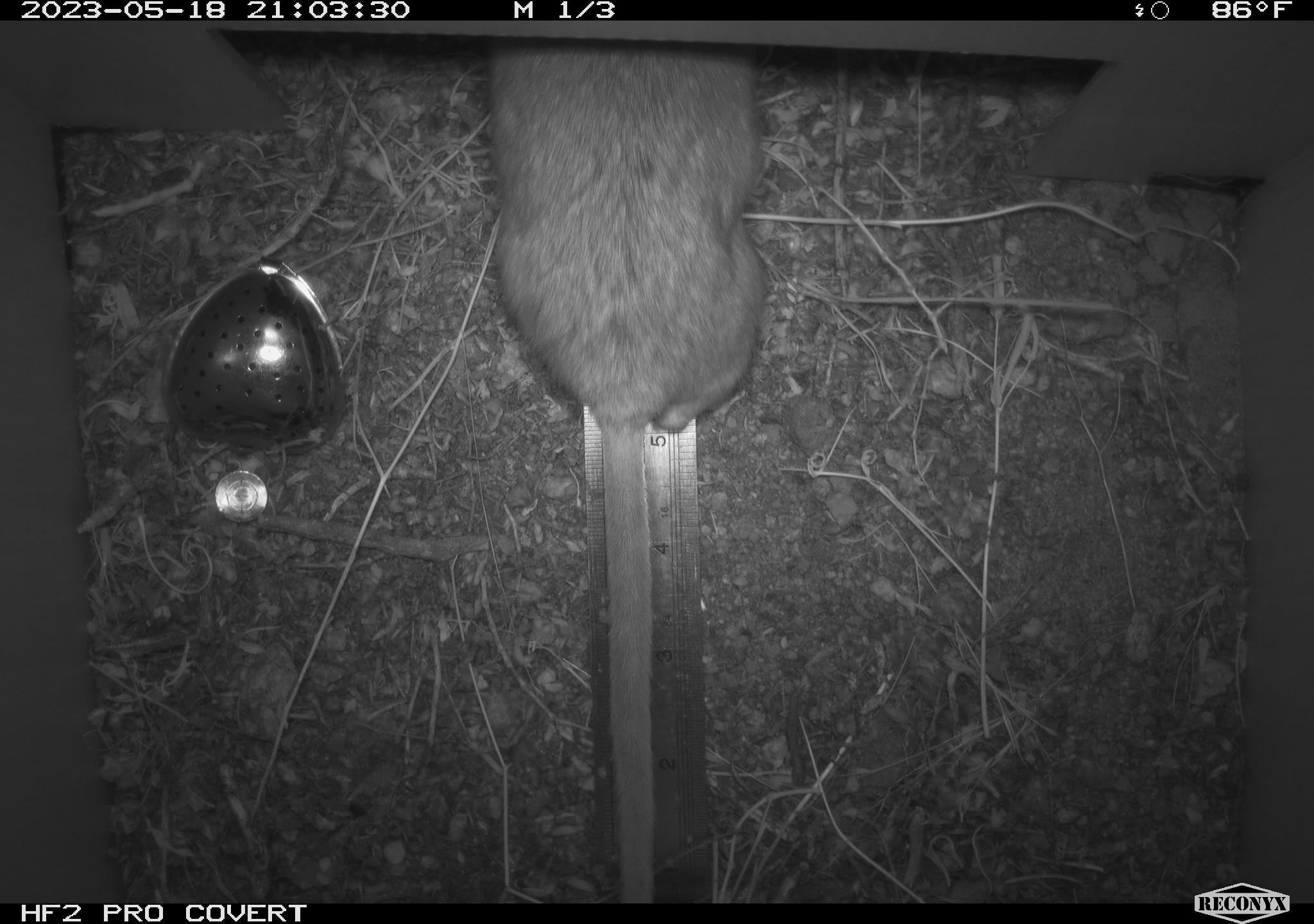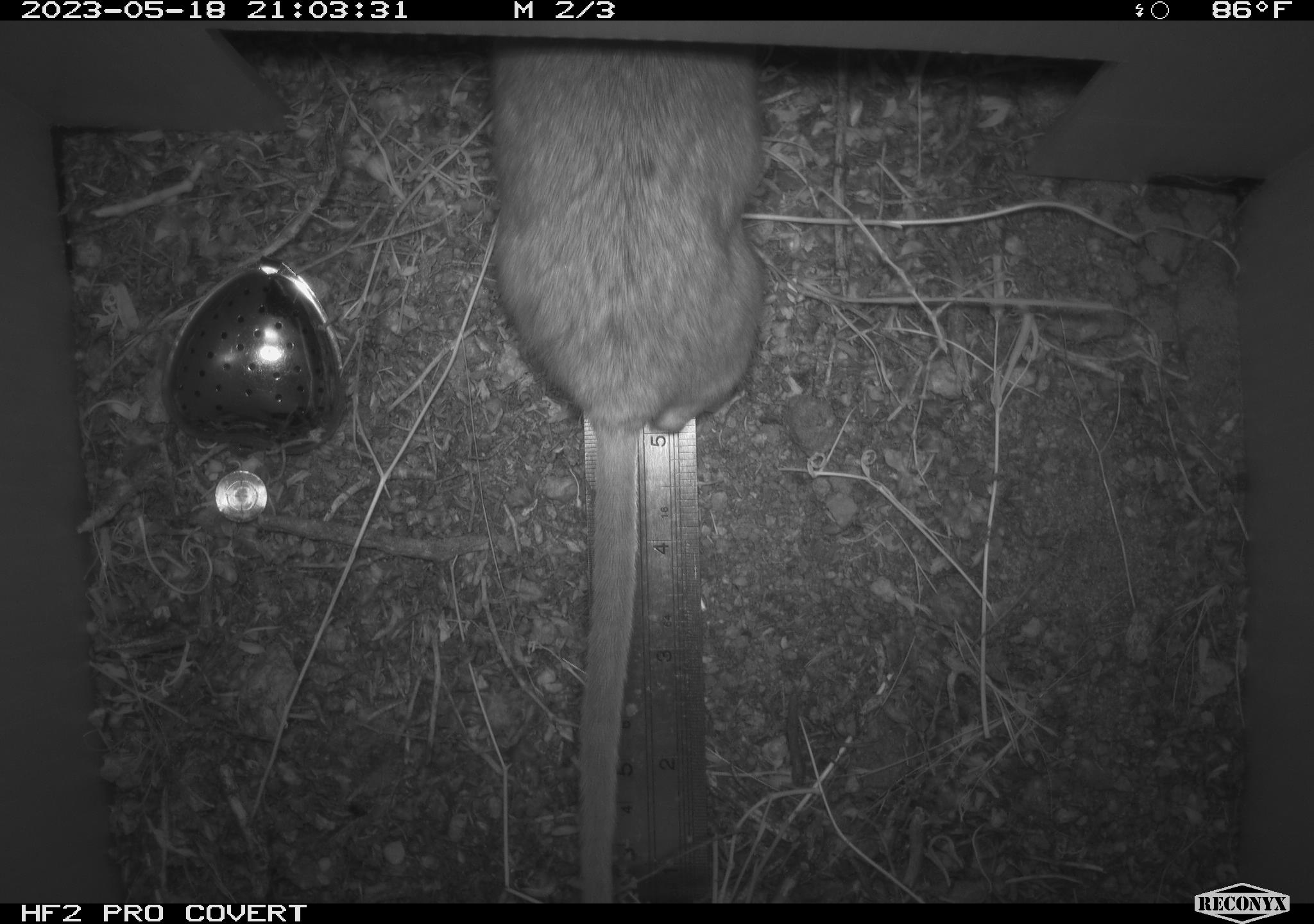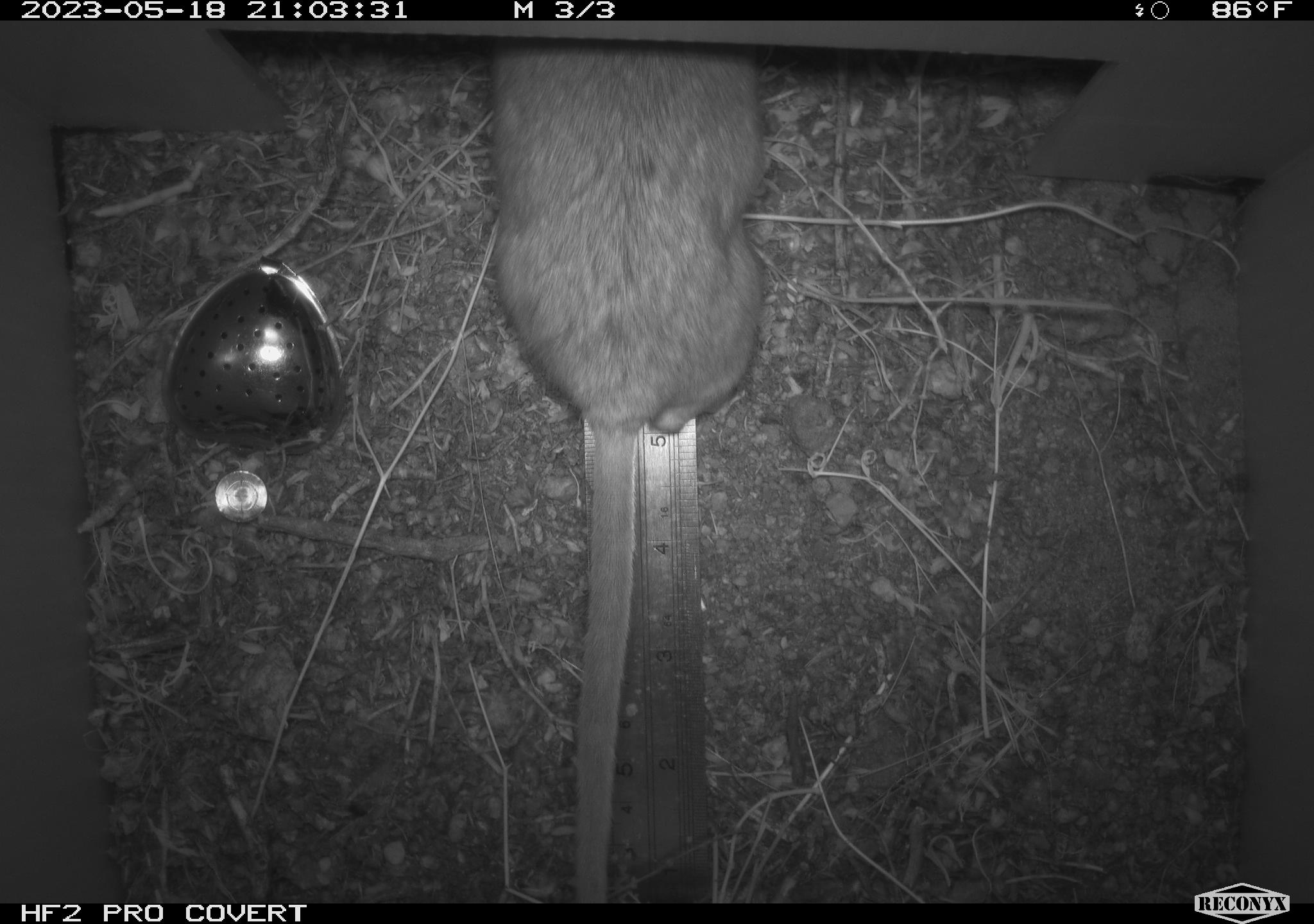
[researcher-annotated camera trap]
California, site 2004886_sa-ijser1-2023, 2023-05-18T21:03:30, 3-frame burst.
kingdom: Animalia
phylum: Chordata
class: Mammalia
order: Rodentia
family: Cricetidae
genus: Neotoma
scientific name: Neotoma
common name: pack rat or woodrat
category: neotoma species